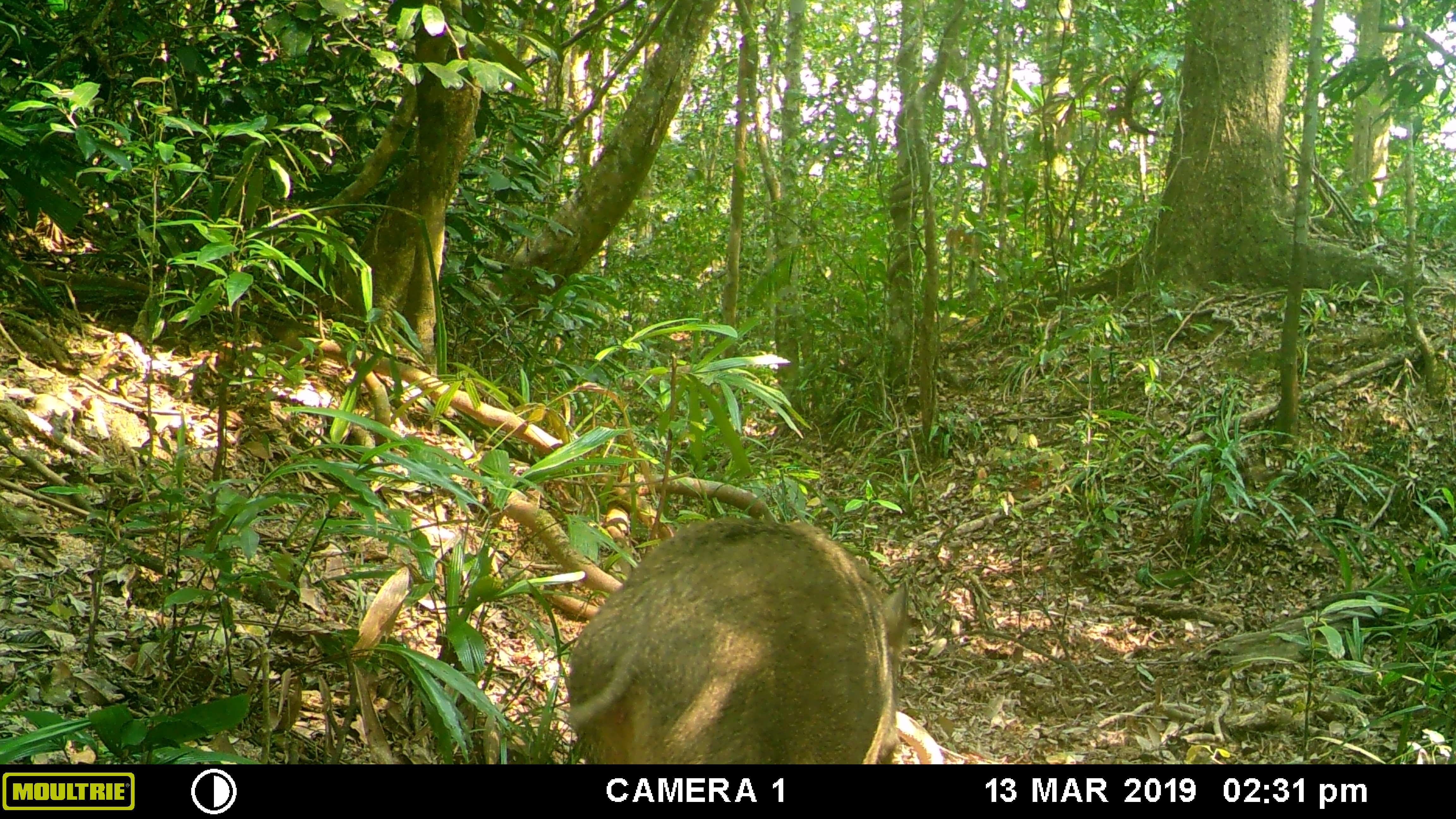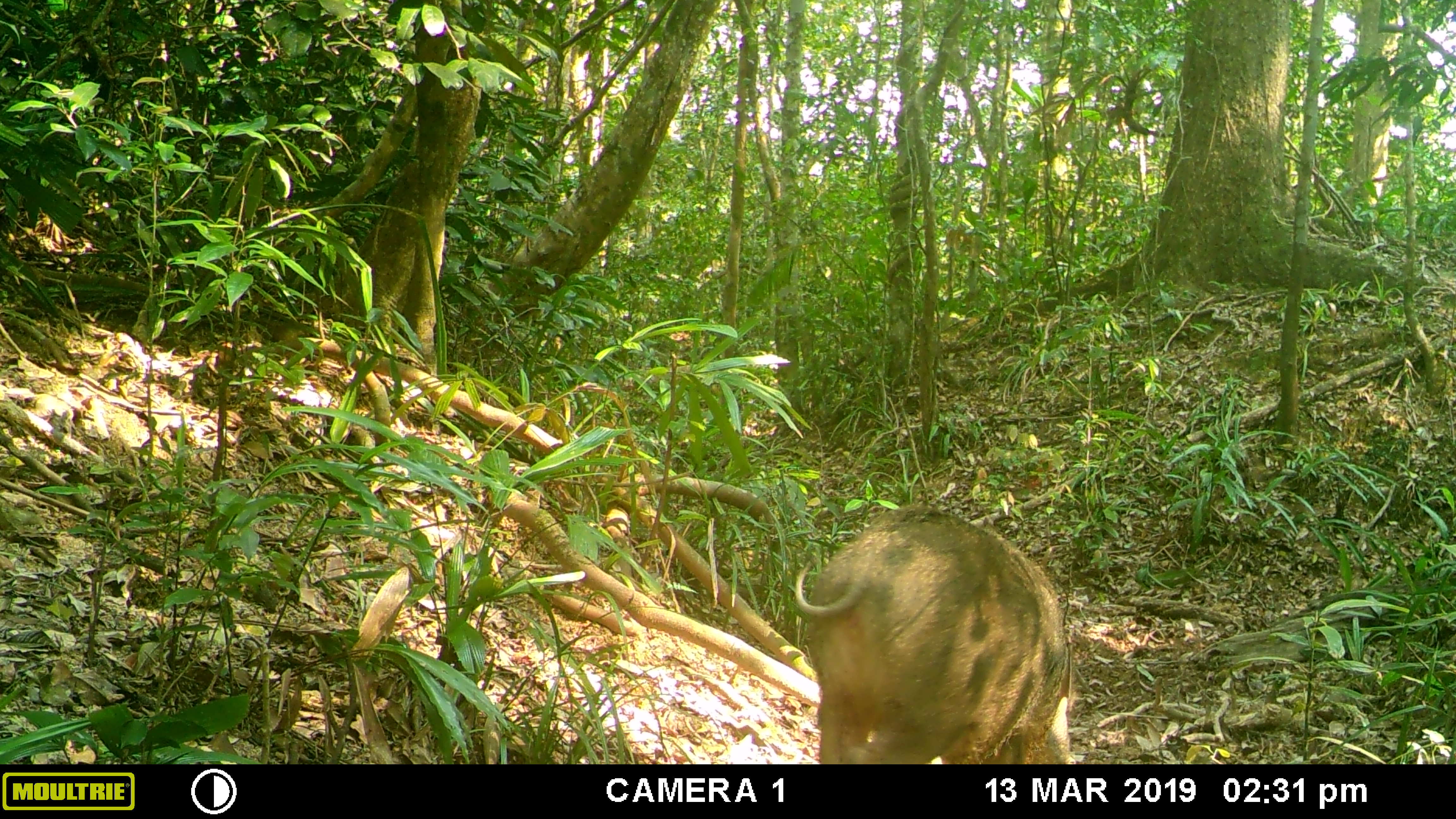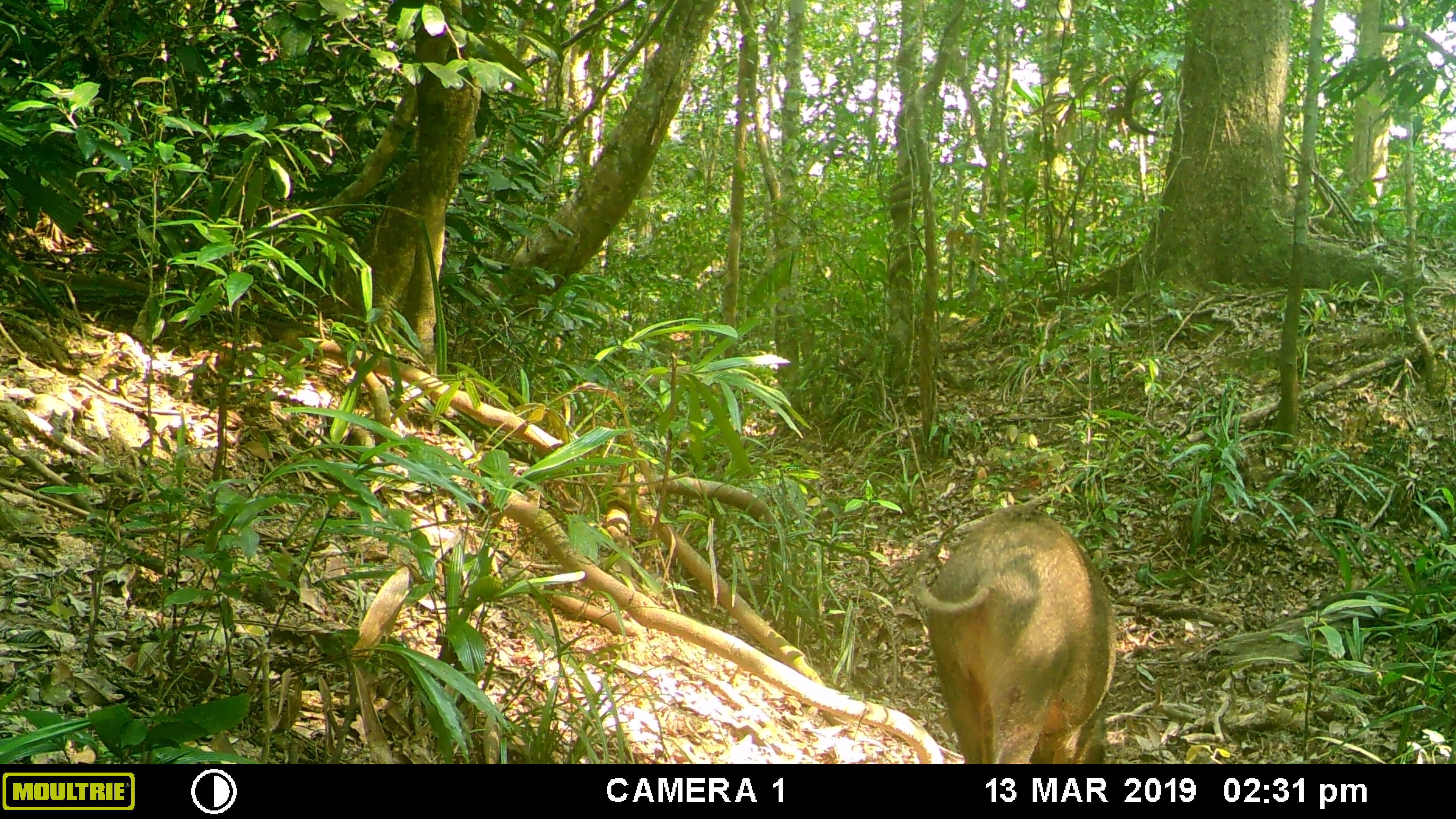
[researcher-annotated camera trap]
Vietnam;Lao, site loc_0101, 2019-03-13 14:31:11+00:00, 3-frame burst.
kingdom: Animalia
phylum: Chordata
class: Mammalia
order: Artiodactyla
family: Suidae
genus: Sus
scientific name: Sus scrofa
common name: eurasian wild pig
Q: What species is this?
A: Eurasian wild pig (Sus scrofa).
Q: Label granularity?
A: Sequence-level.